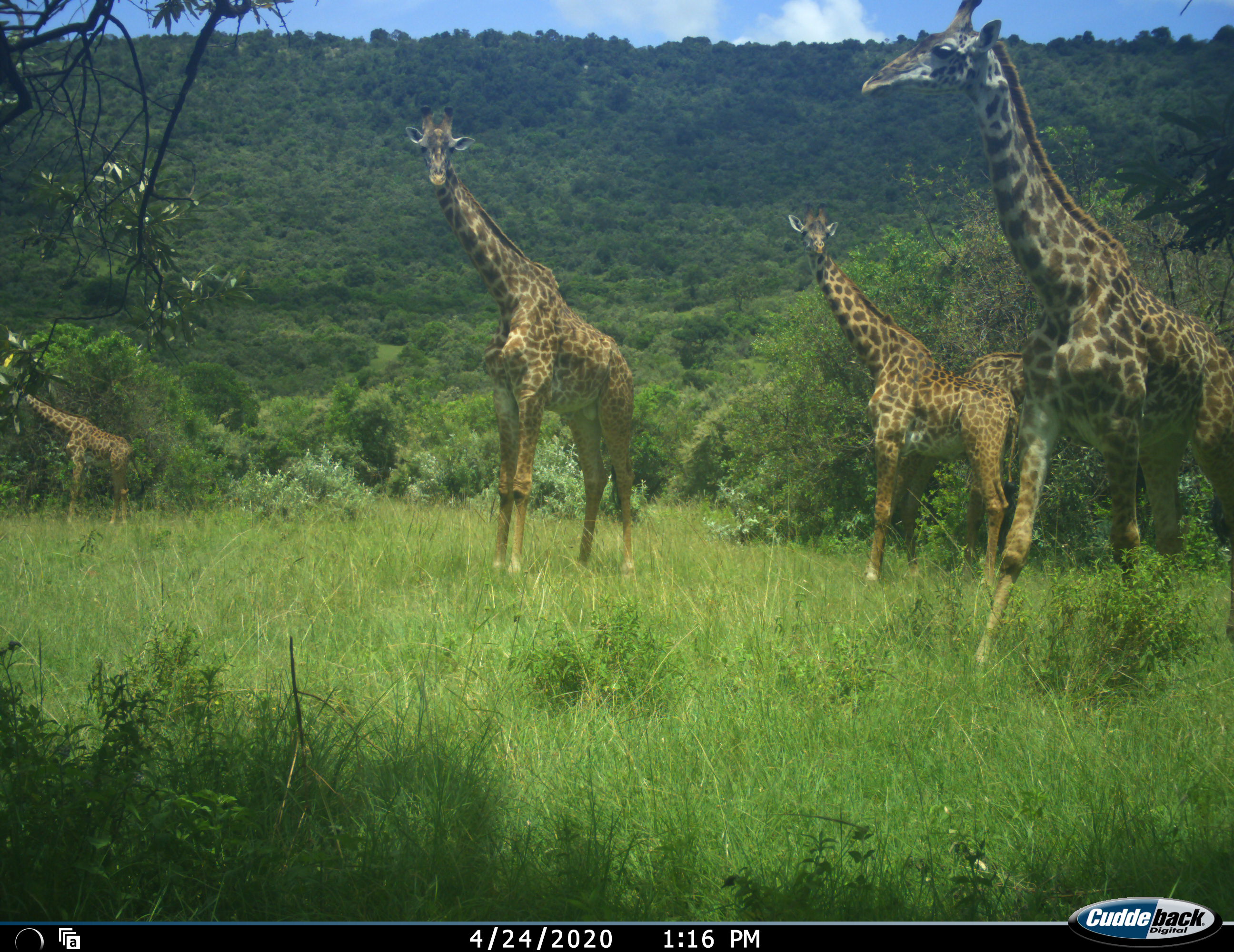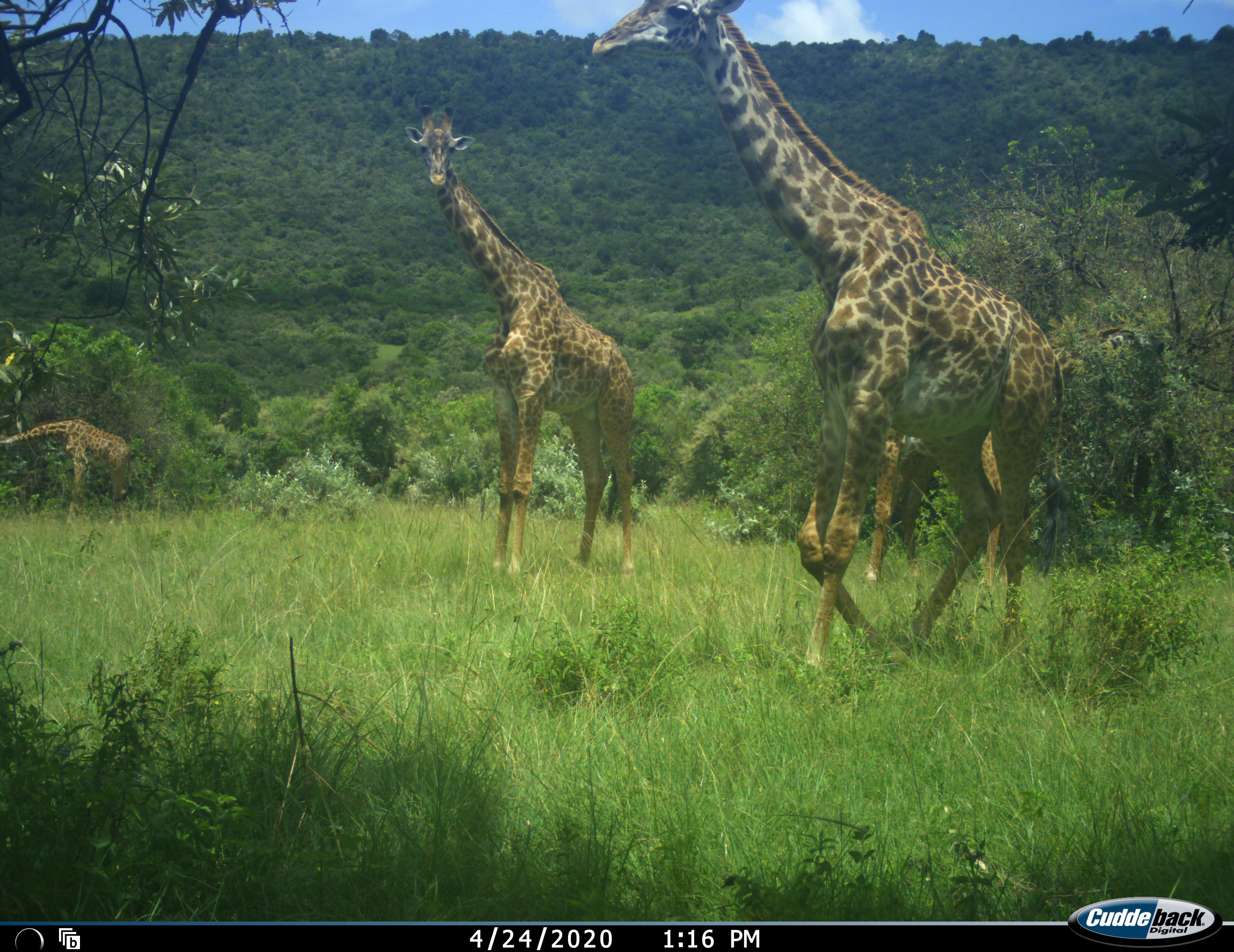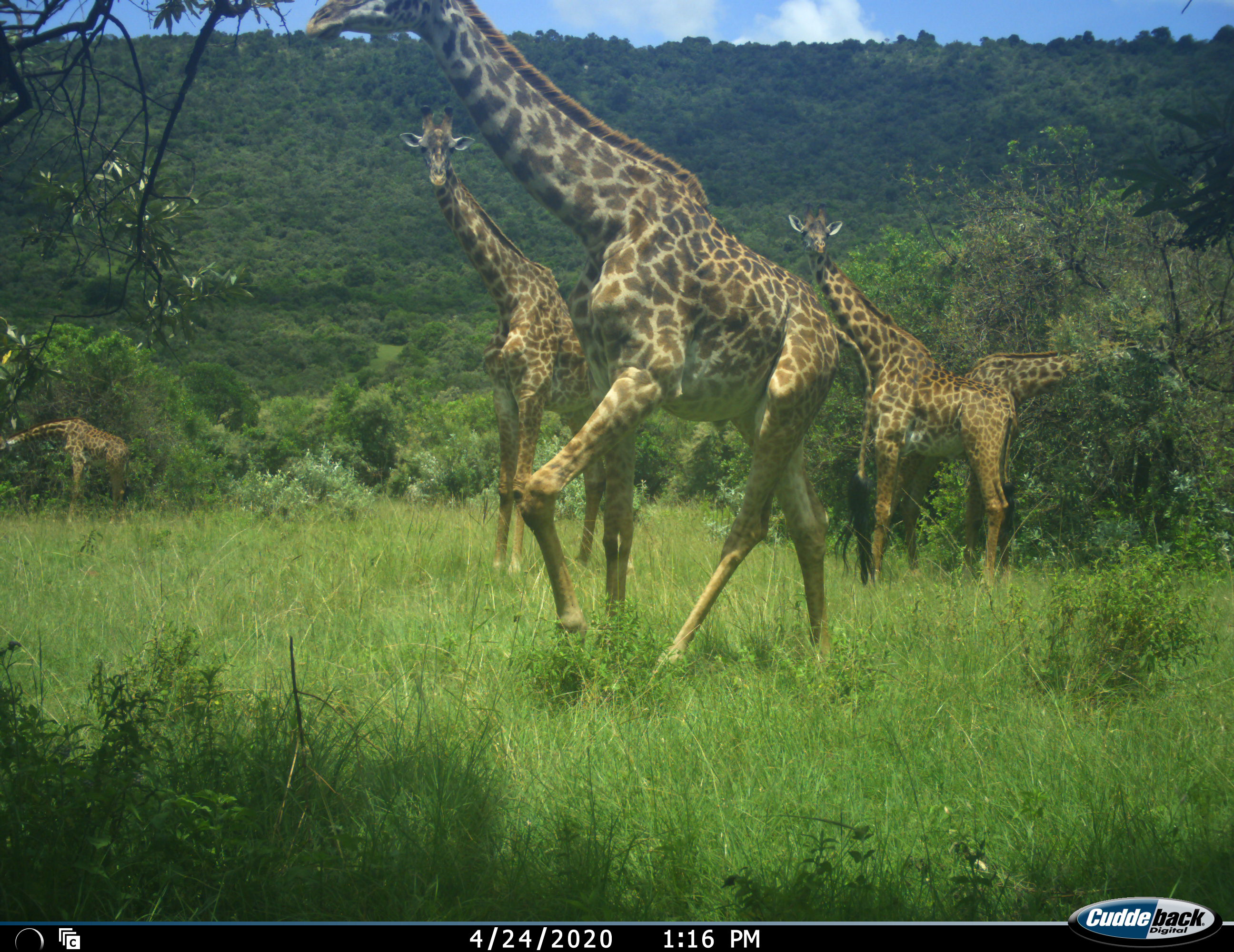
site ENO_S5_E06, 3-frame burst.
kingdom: Animalia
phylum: Chordata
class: Mammalia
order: Artiodactyla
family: Giraffidae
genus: Giraffa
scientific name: Giraffa camelopardalis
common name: giraffe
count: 5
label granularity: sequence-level